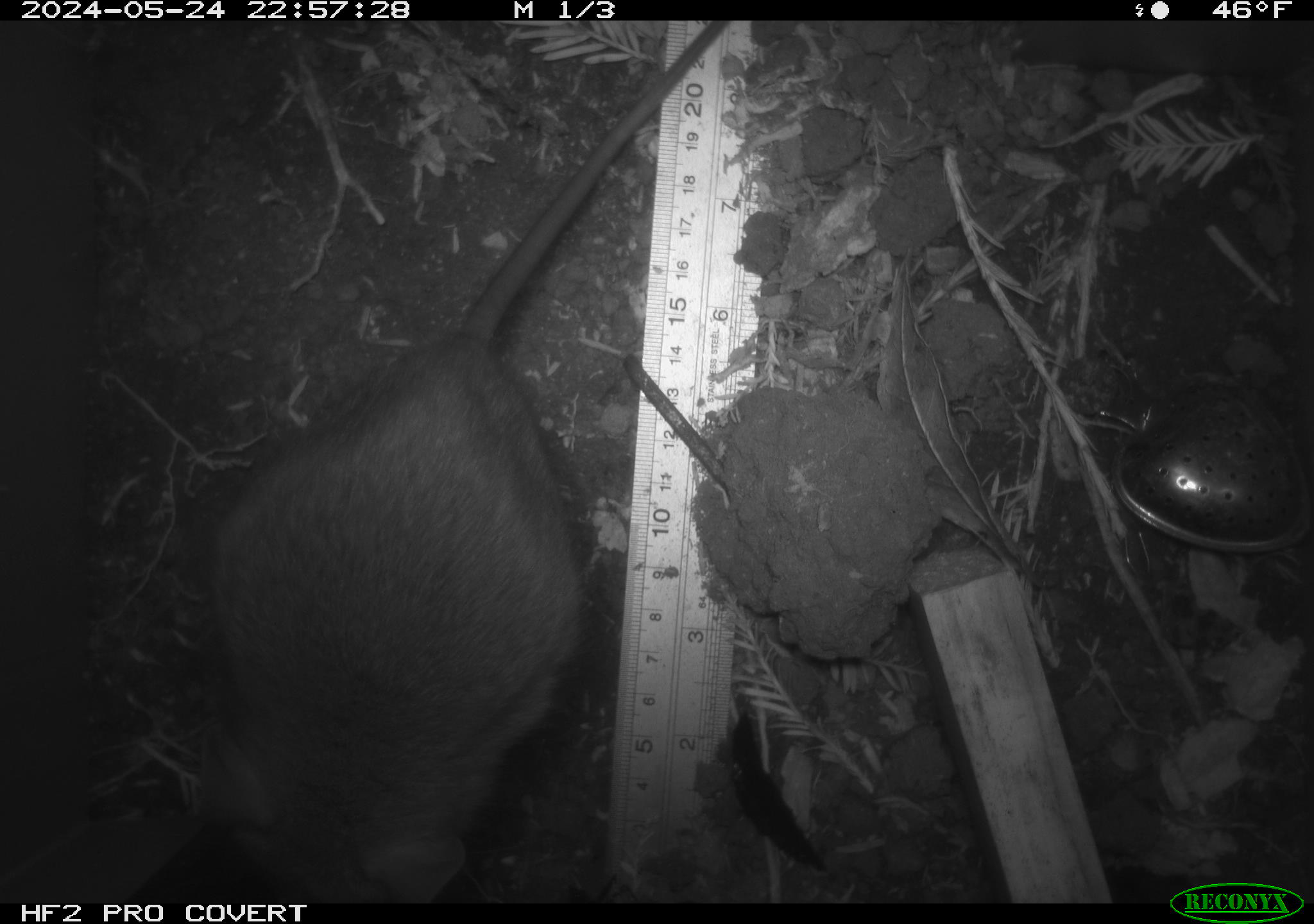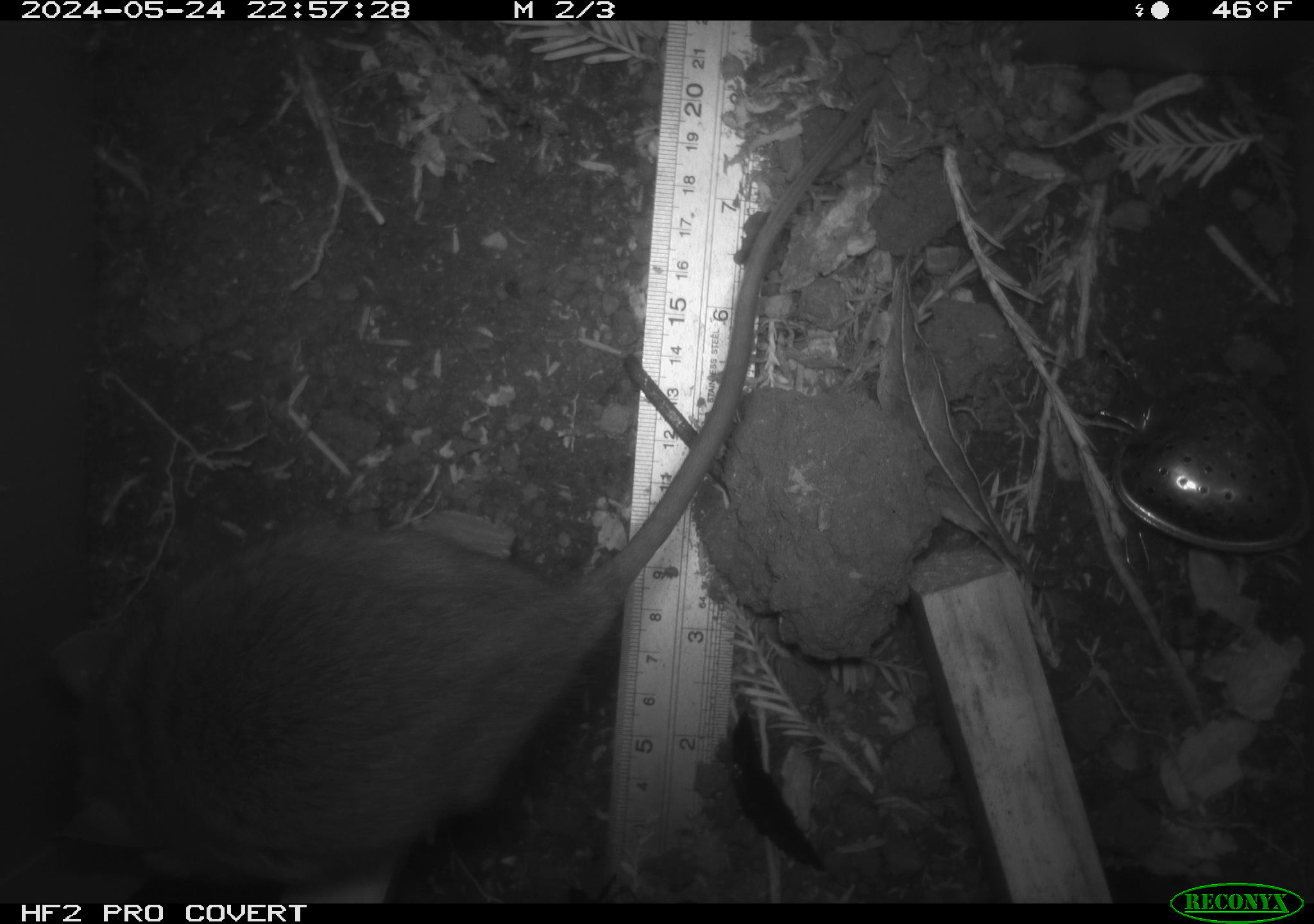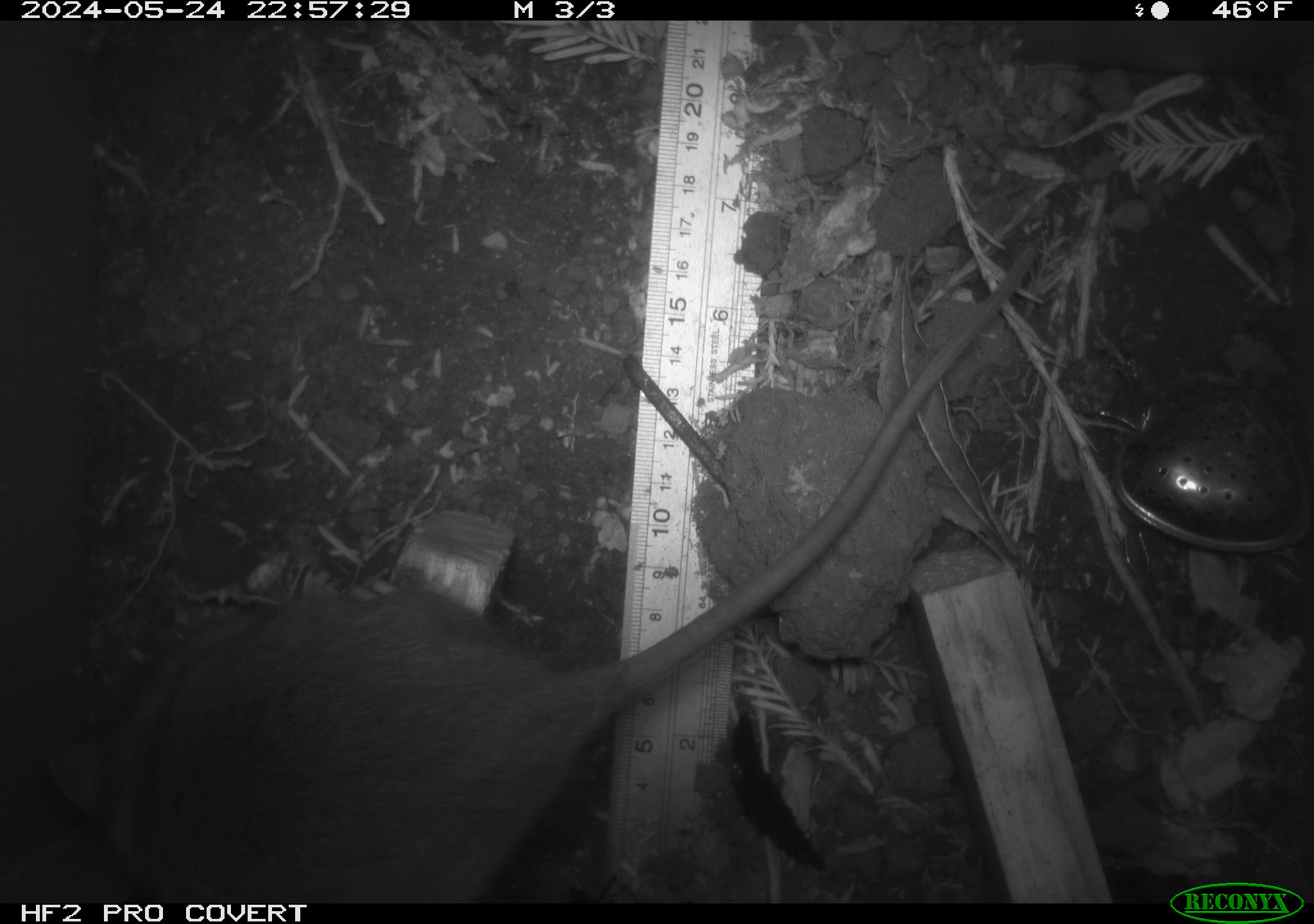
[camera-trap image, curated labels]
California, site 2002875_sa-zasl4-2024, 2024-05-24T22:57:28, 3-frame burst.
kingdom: Animalia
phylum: Chordata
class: Mammalia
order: Rodentia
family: Cricetidae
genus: Neotoma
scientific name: Neotoma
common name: pack rat or woodrat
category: neotoma species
Neotoma species (pack rat or woodrat) (Neotoma).